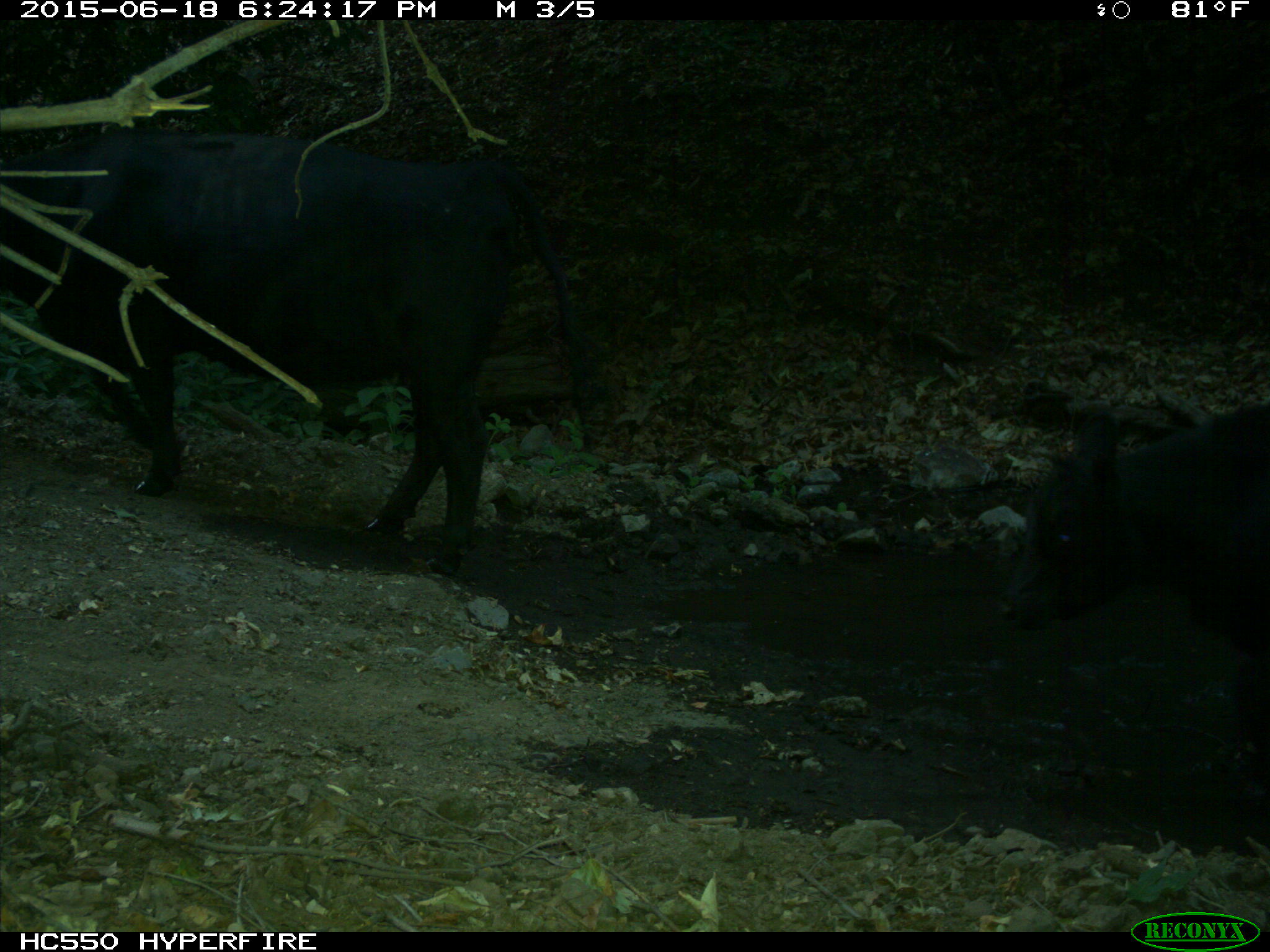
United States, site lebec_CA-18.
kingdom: Animalia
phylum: Chordata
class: Mammalia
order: Artiodactyla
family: Bovidae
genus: Bos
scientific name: Bos taurus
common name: domestic cow